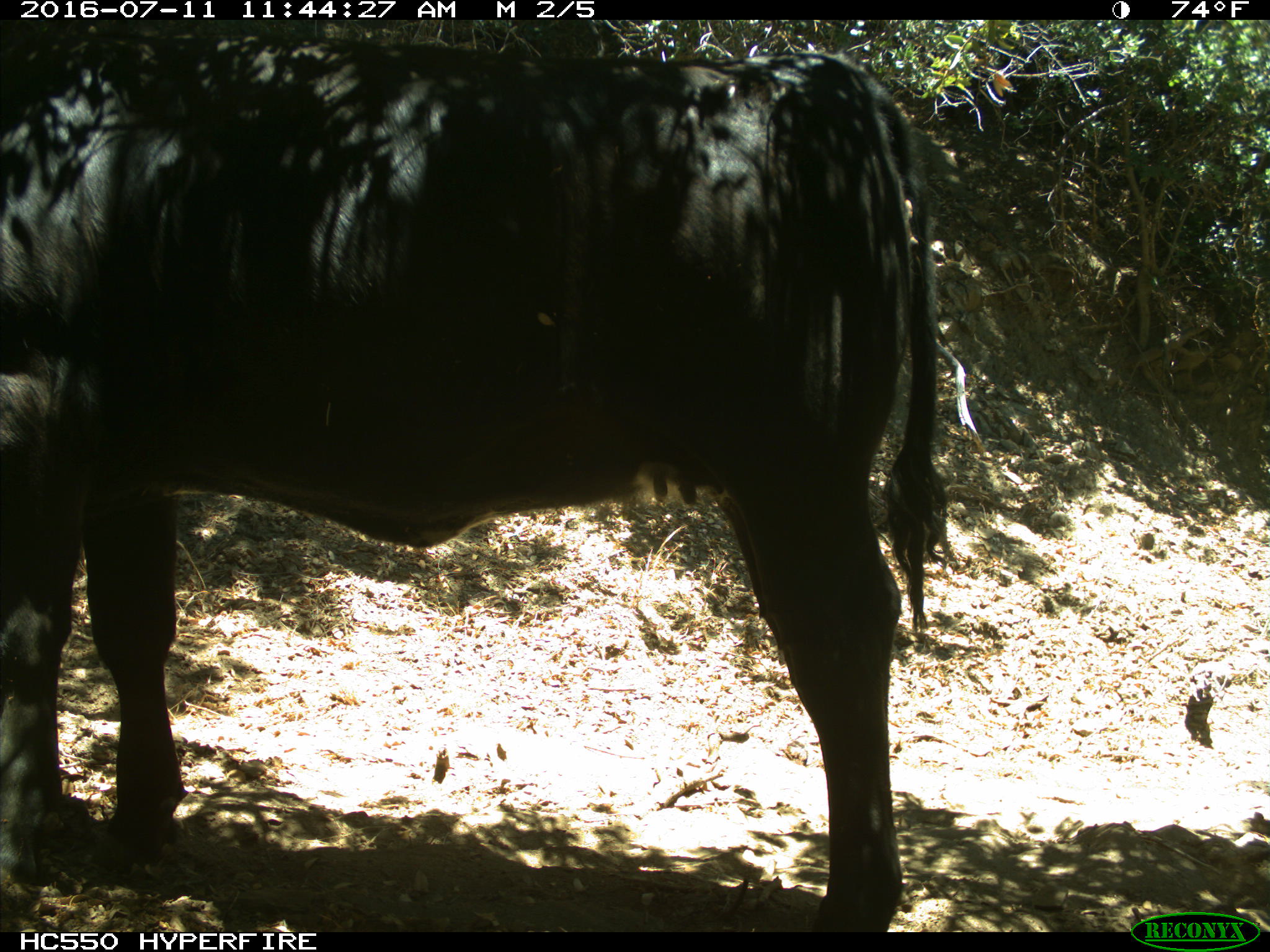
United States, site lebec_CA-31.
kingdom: Animalia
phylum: Chordata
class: Mammalia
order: Artiodactyla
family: Bovidae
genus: Bos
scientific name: Bos taurus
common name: domestic cow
Bos taurus (domestic cow).